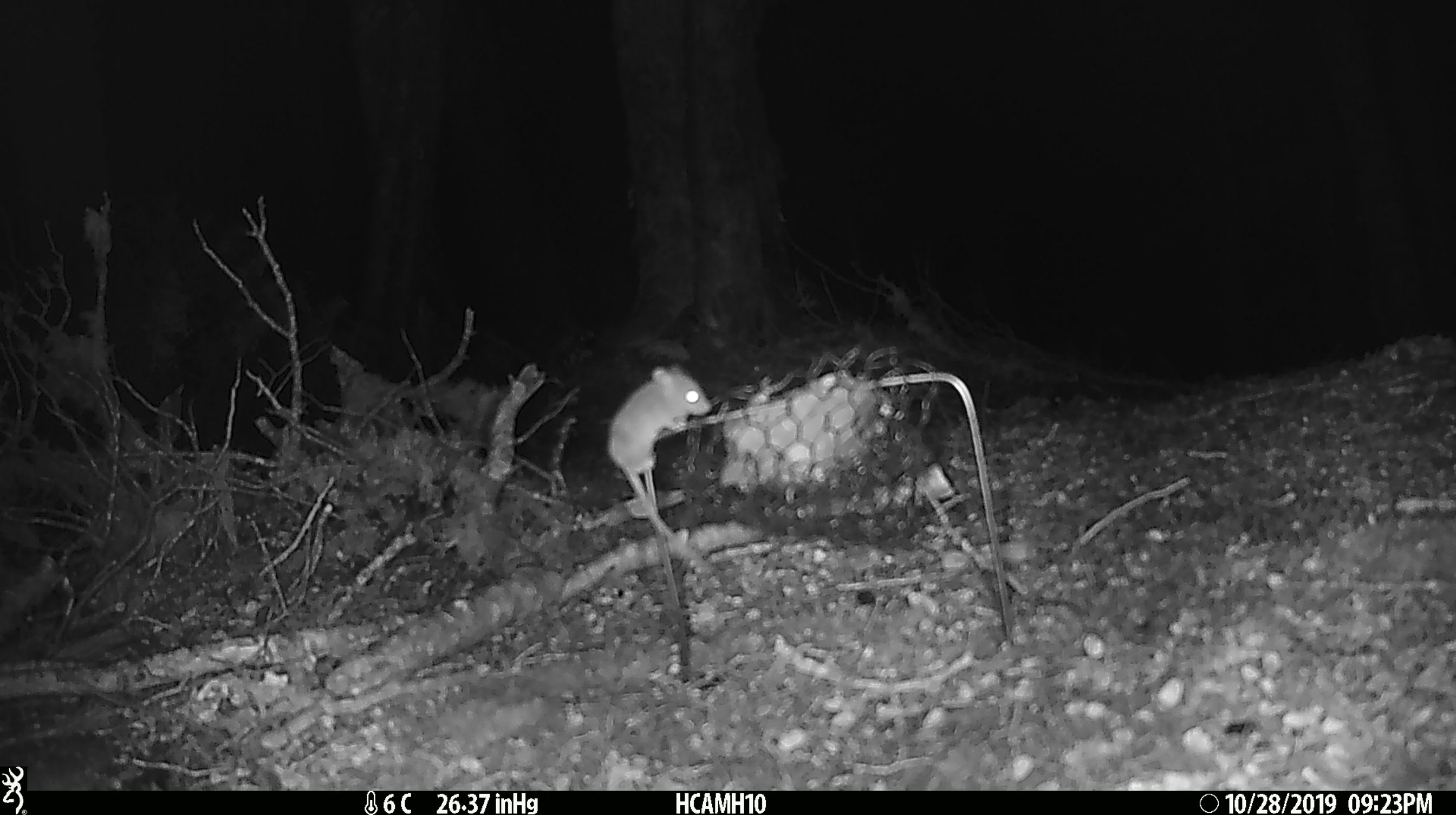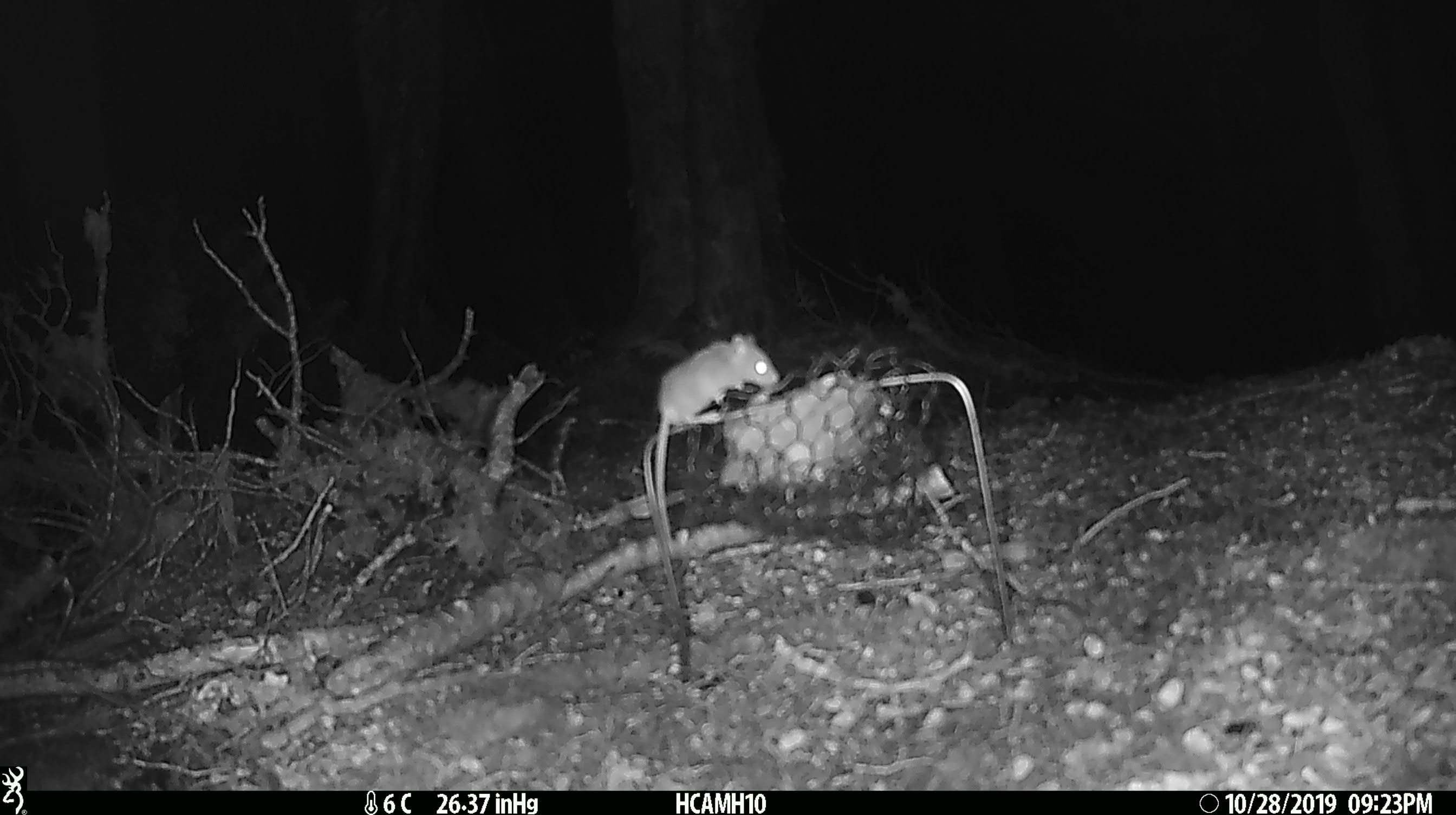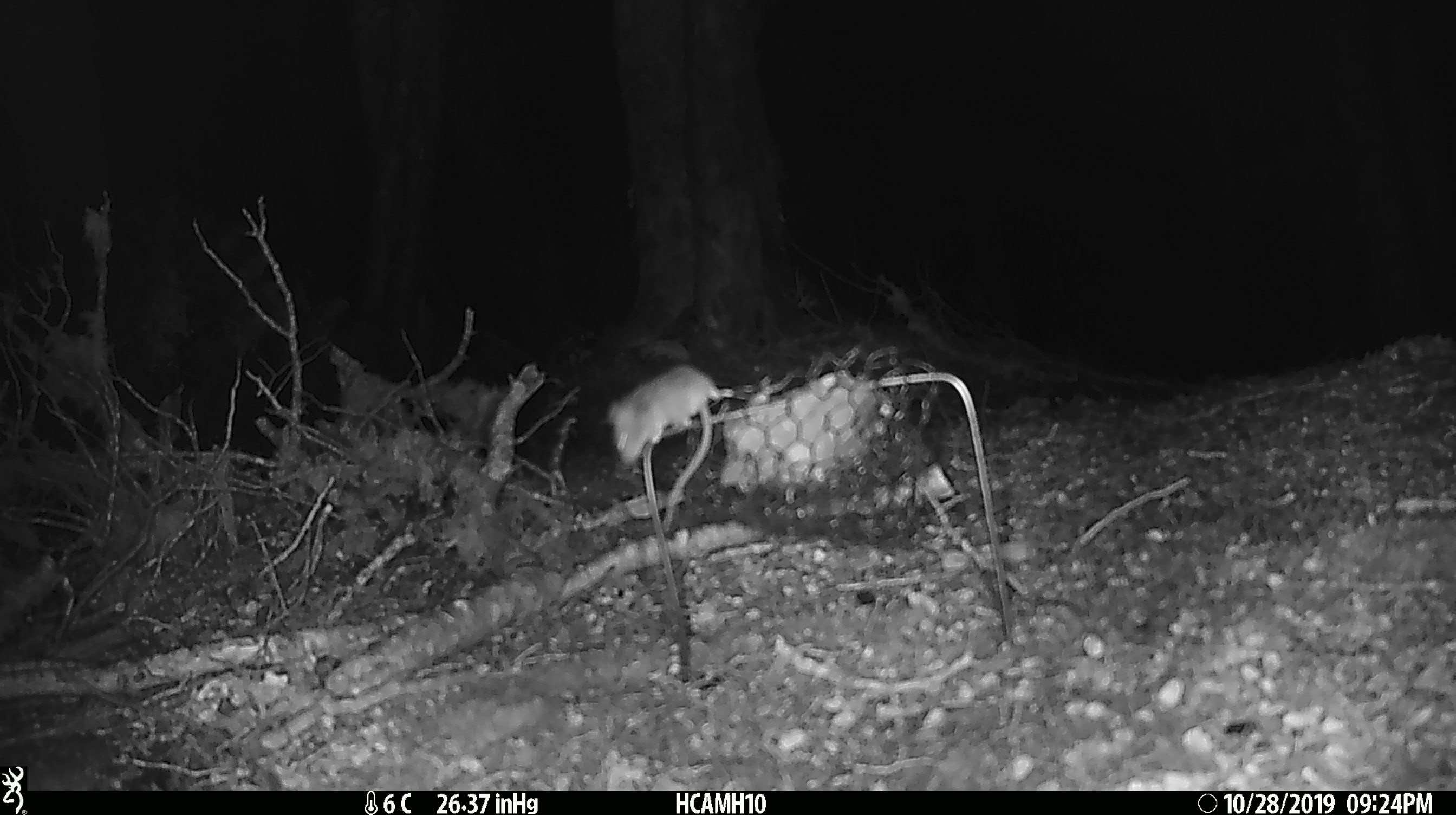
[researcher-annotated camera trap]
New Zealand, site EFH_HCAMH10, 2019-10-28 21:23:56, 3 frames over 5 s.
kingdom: Animalia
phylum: Chordata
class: Mammalia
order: Rodentia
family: Muridae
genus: Mus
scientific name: Mus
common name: mouse